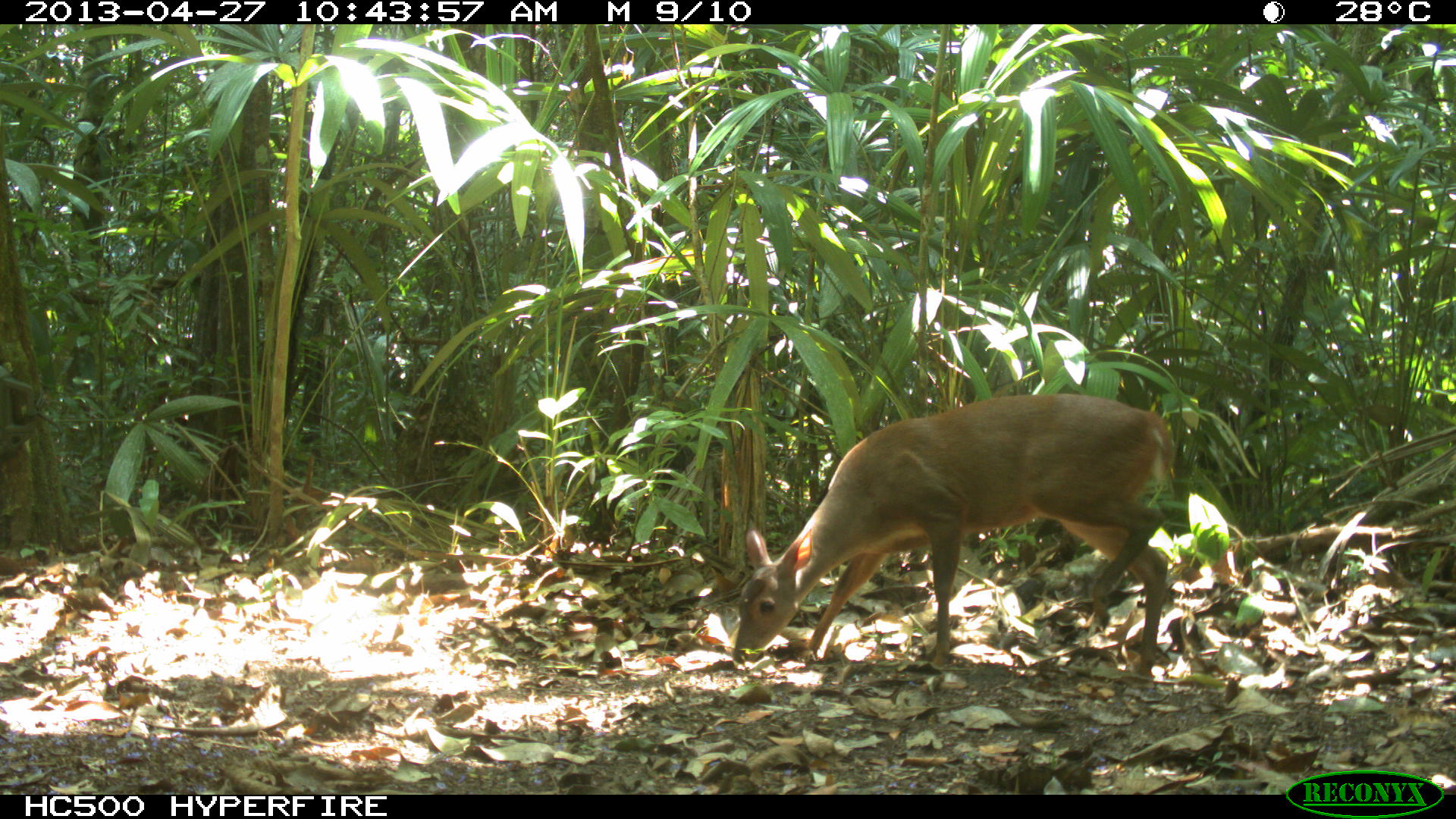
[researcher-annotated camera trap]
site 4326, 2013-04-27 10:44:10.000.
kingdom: Animalia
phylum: Chordata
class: Mammalia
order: Artiodactyla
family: Cervidae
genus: Odocoileus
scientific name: Odocoileus pandora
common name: yucatán brown brocket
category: mazama pandora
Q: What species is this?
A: Mazama pandora (yucatán brown brocket) (Odocoileus pandora).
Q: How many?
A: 1.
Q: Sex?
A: Female.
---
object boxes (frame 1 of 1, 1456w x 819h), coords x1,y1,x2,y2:
mazama pandora: 731,394,1175,673